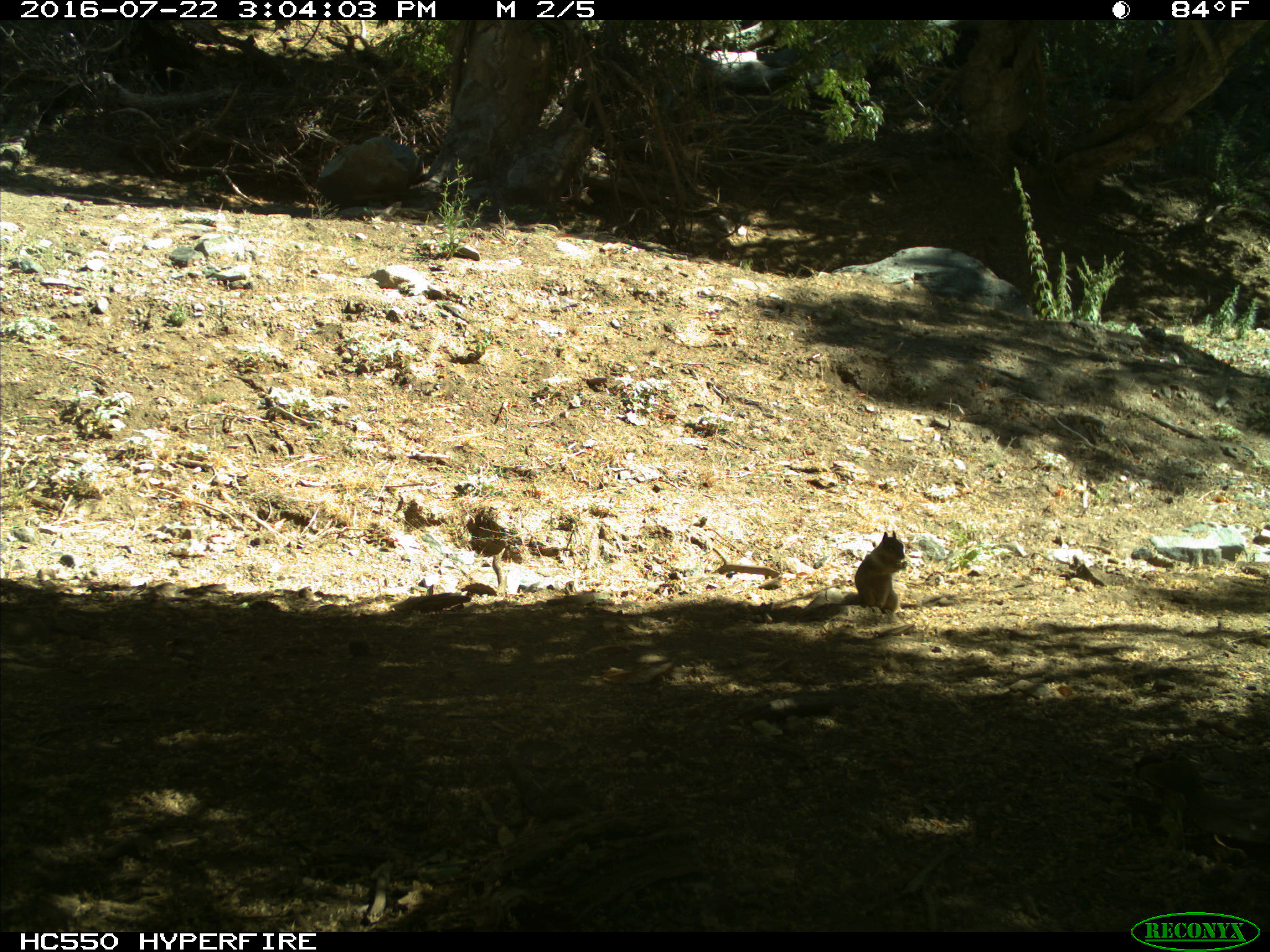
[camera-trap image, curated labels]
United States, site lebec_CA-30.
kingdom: Animalia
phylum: Chordata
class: Mammalia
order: Rodentia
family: Sciuridae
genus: Otospermophilus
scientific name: Otospermophilus beecheyi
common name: california ground squirrel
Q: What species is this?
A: Otospermophilus beecheyi (california ground squirrel).